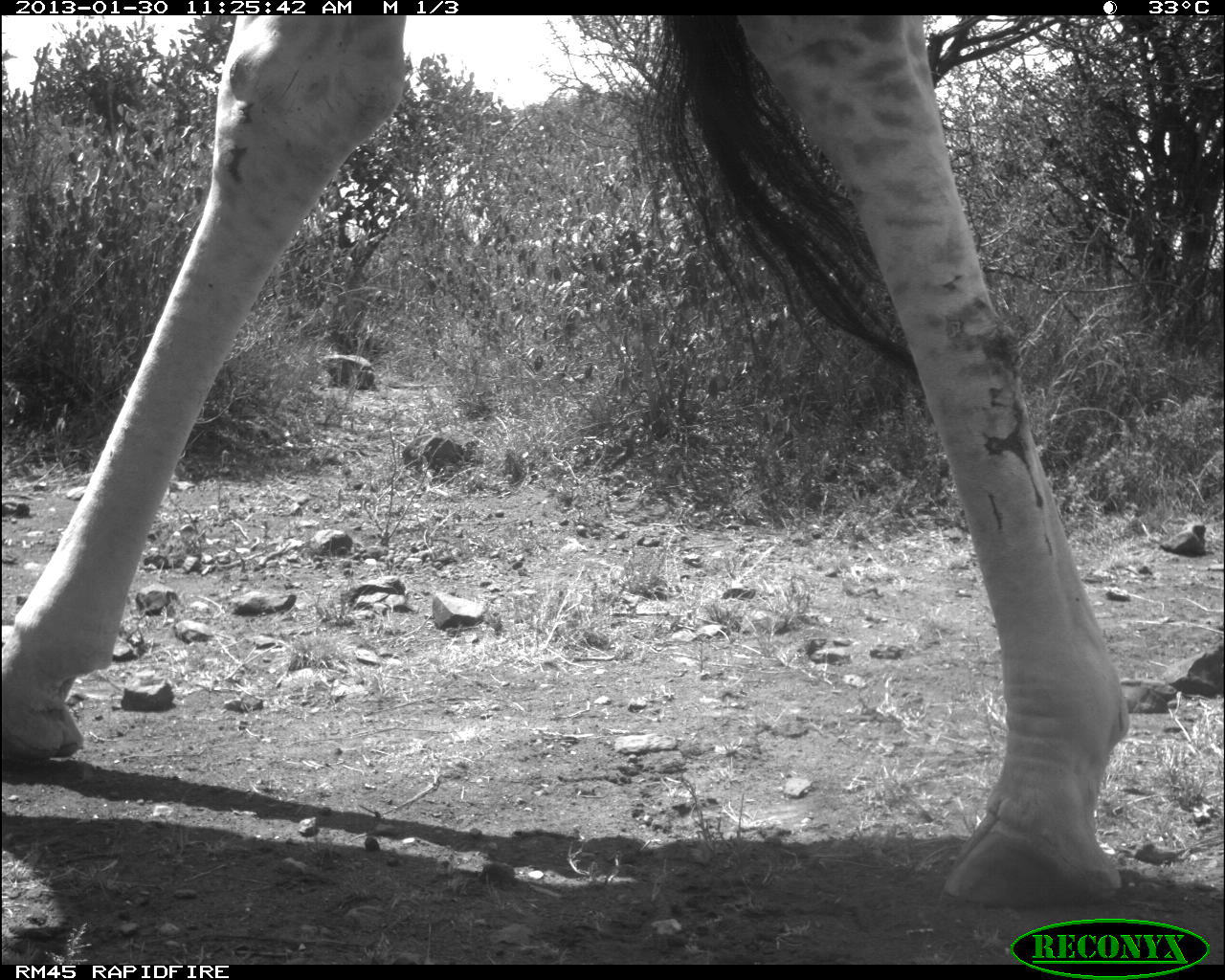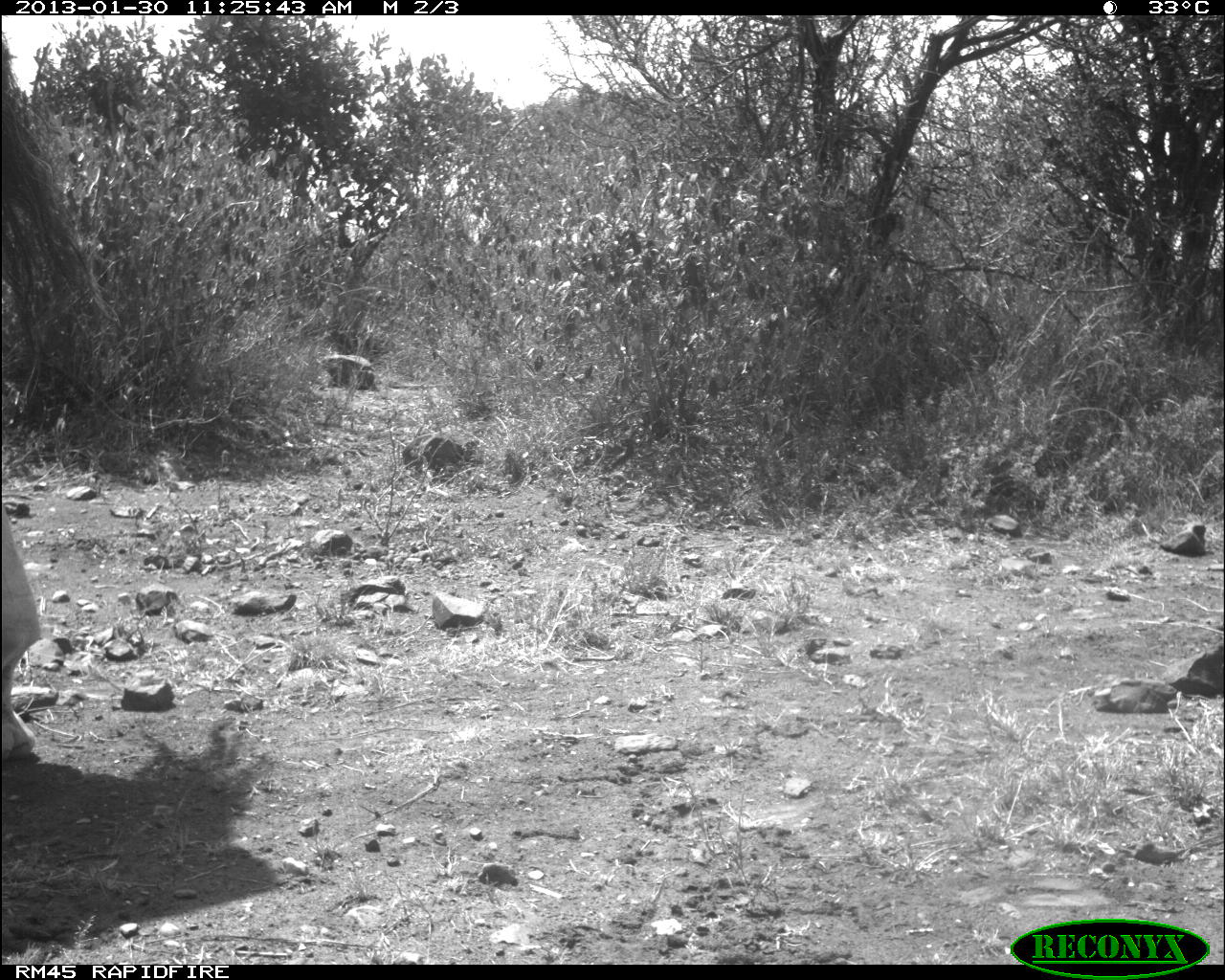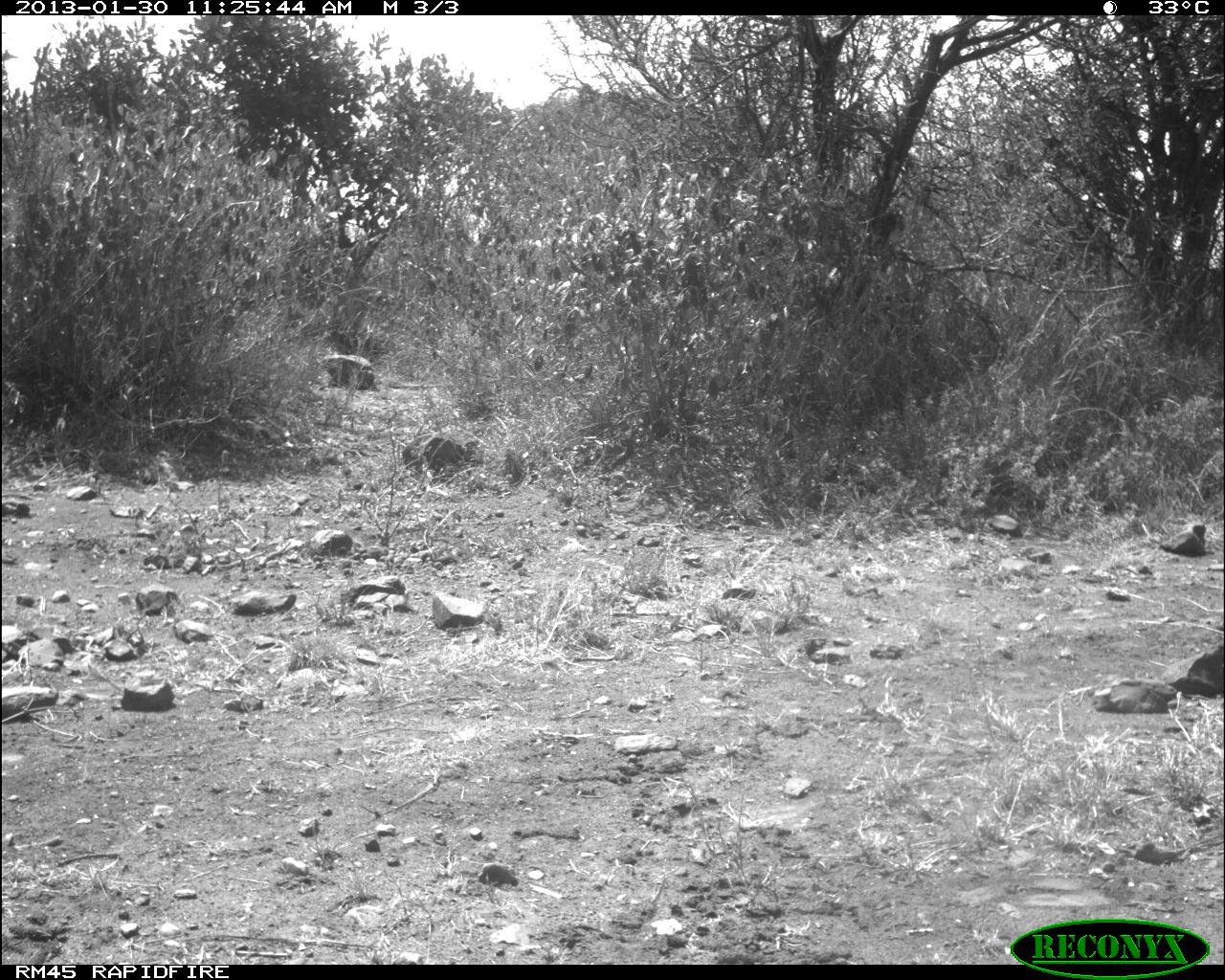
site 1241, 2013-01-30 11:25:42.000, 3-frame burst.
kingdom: Animalia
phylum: Chordata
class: Mammalia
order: Artiodactyla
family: Giraffidae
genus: Giraffa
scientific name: Giraffa camelopardalis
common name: giraffe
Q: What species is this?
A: Giraffa camelopardalis (giraffe).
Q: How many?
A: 1.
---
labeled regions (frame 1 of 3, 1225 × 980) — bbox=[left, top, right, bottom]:
giraffa camelopardalis: bbox=[0, 16, 1133, 917]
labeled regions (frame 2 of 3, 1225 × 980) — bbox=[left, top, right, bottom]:
giraffa camelopardalis: bbox=[0, 505, 51, 764]